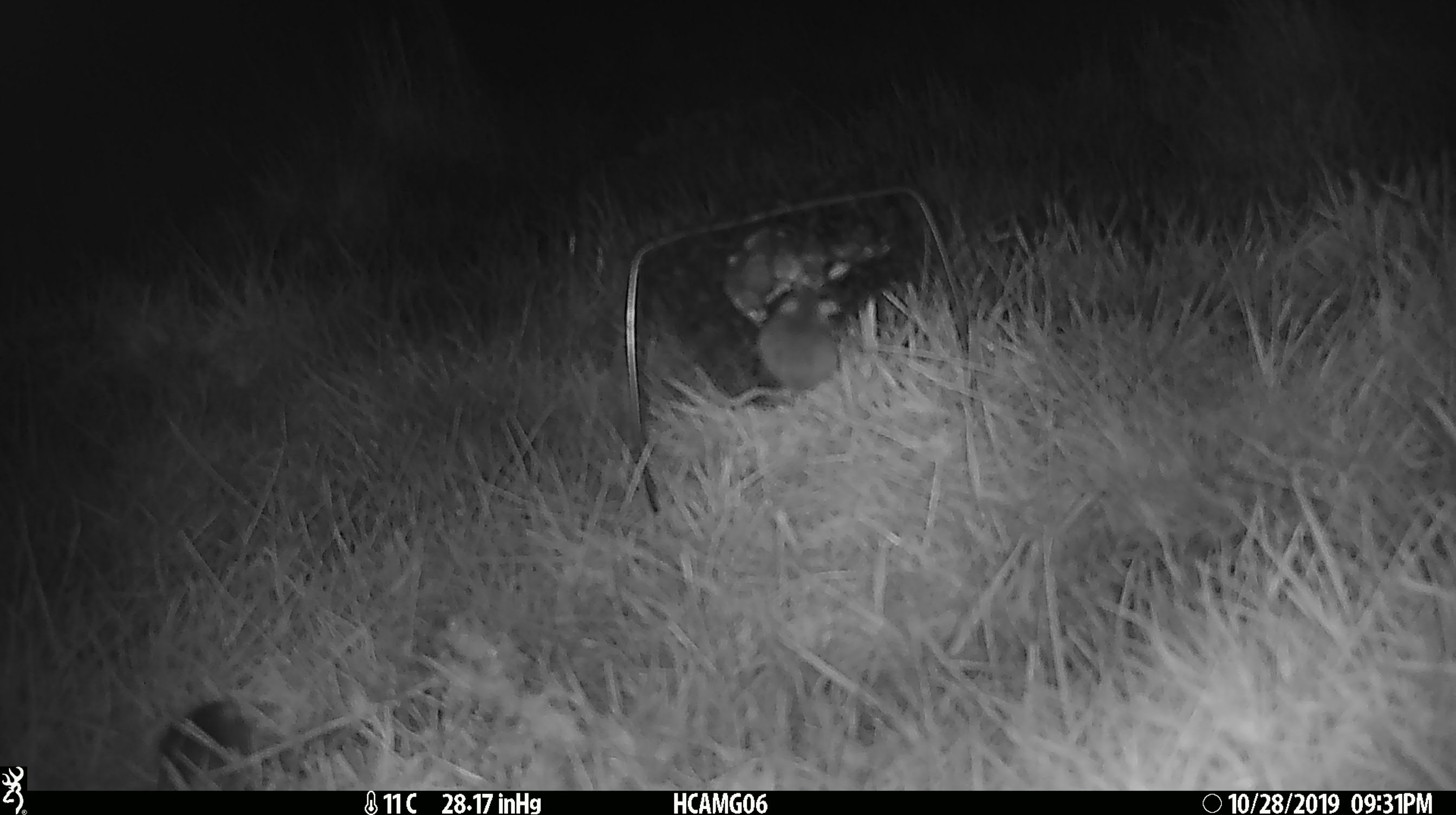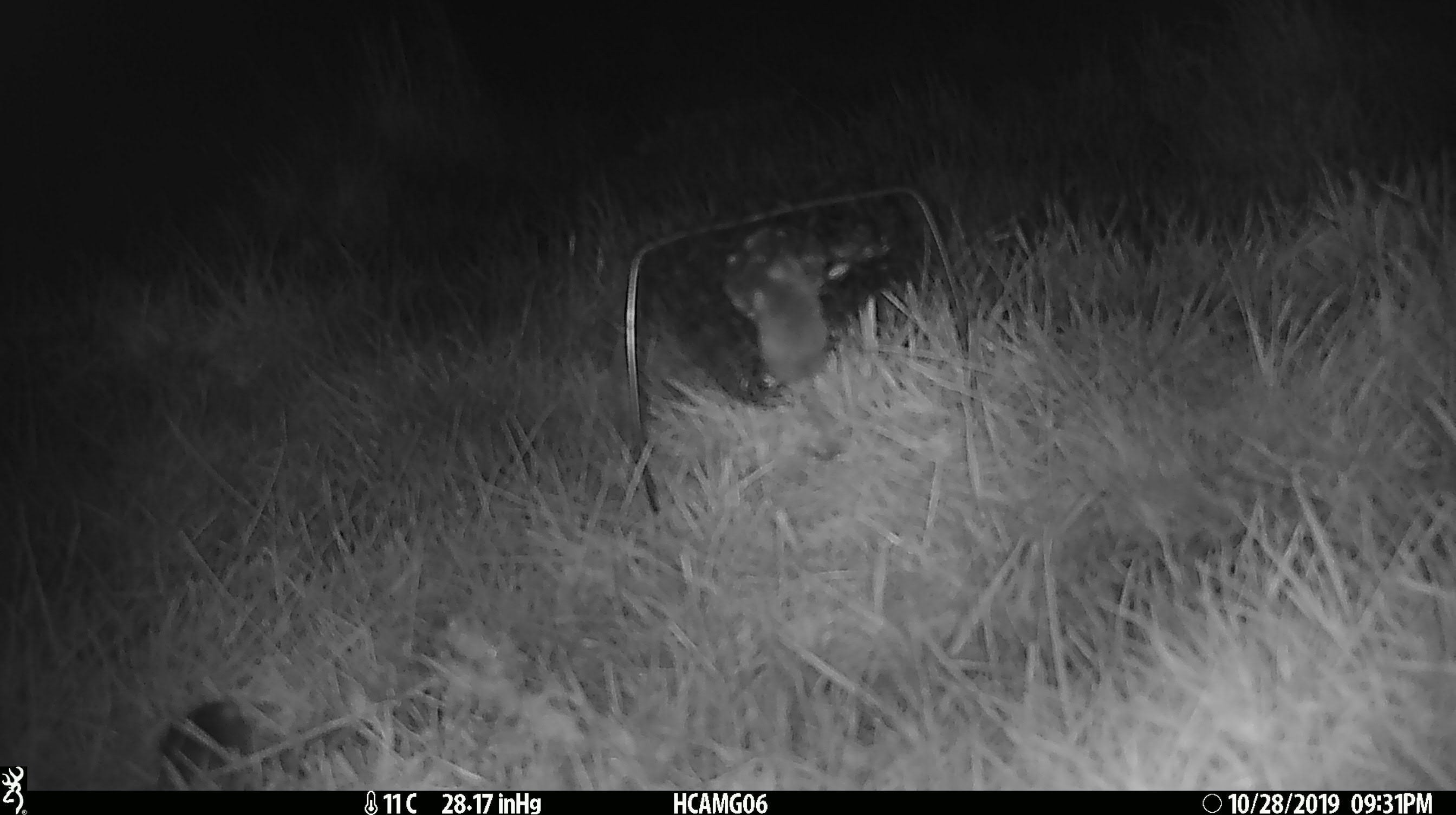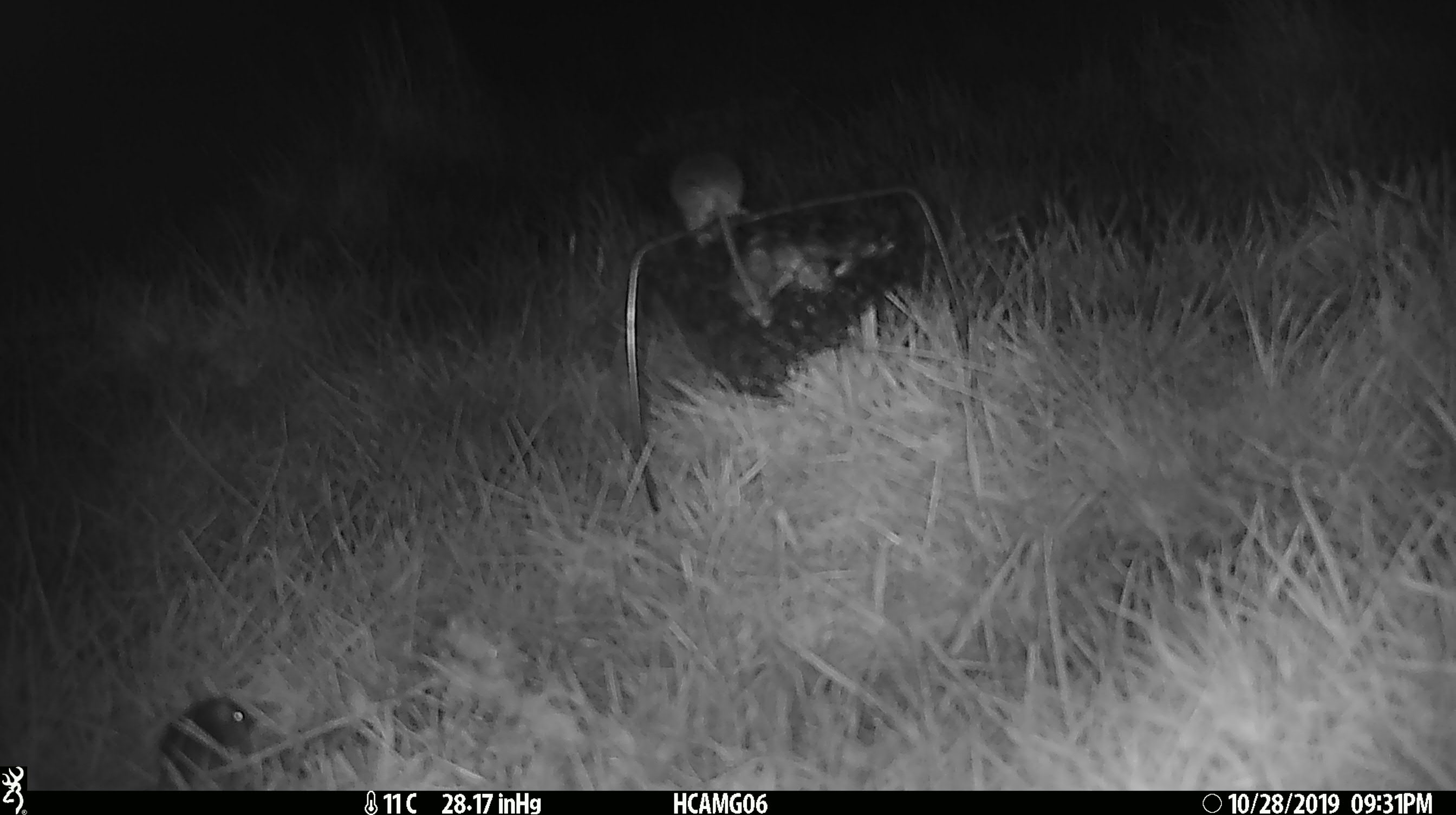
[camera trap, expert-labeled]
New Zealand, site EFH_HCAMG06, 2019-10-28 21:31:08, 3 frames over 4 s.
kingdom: Animalia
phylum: Chordata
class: Mammalia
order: Rodentia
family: Muridae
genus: Mus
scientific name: Mus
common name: mouse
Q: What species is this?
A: Mouse (Mus).